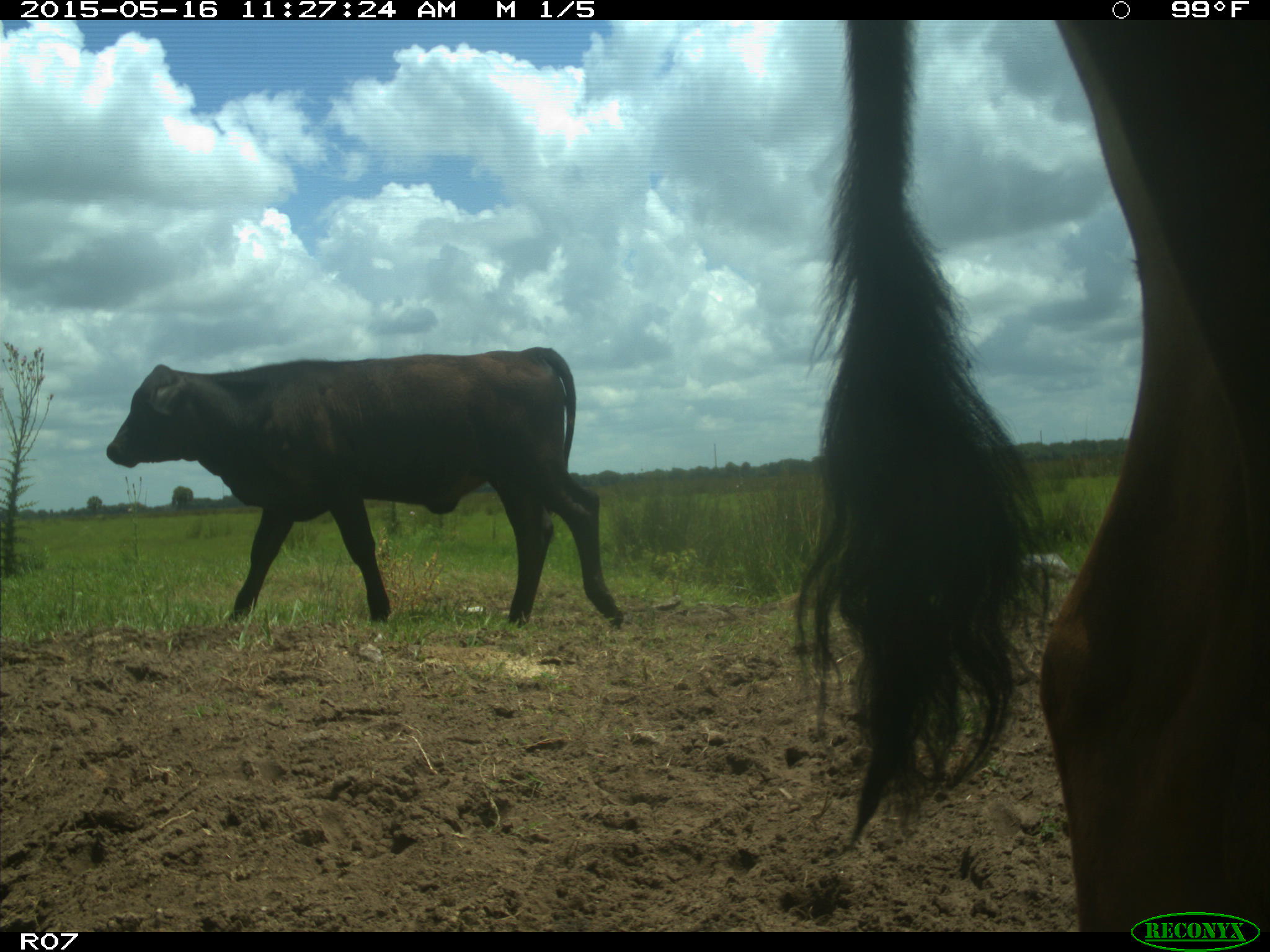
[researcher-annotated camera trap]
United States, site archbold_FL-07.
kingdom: Animalia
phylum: Chordata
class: Mammalia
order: Artiodactyla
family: Bovidae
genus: Bos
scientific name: Bos taurus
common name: domestic cow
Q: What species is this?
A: Bos taurus (domestic cow).